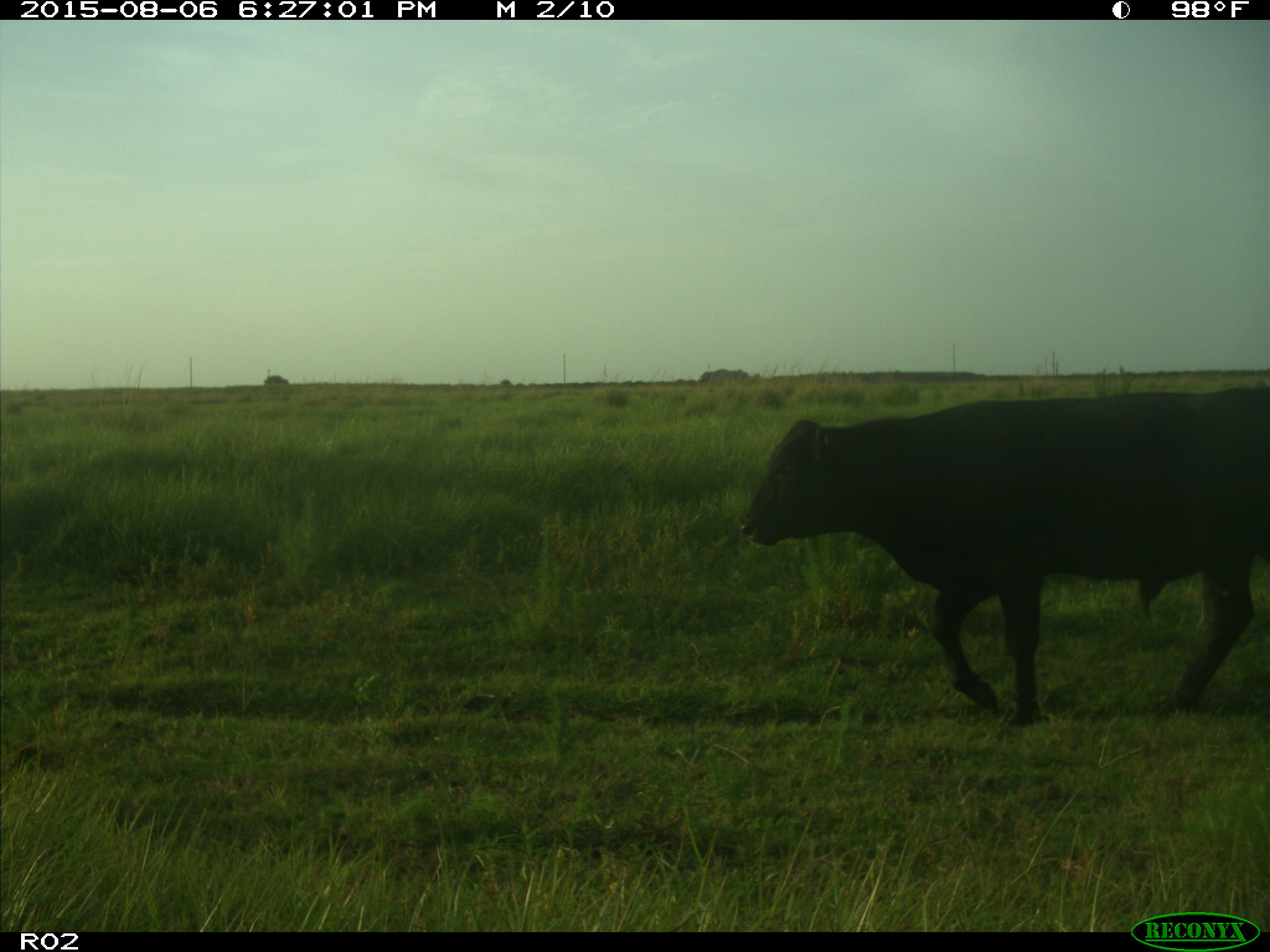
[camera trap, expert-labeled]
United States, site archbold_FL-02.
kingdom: Animalia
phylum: Chordata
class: Mammalia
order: Artiodactyla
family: Bovidae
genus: Bos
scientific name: Bos taurus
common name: domestic cow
Bos taurus (domestic cow).